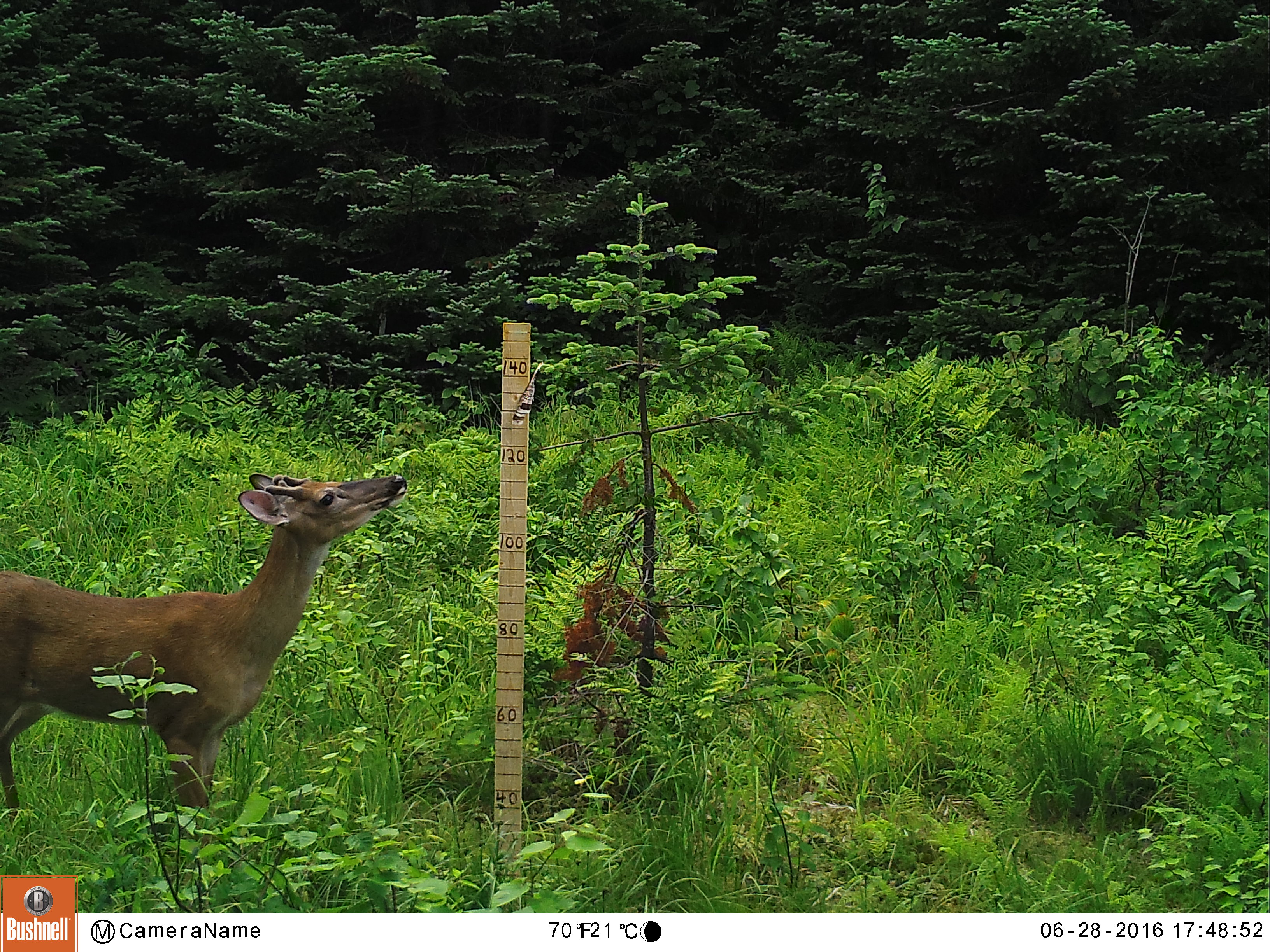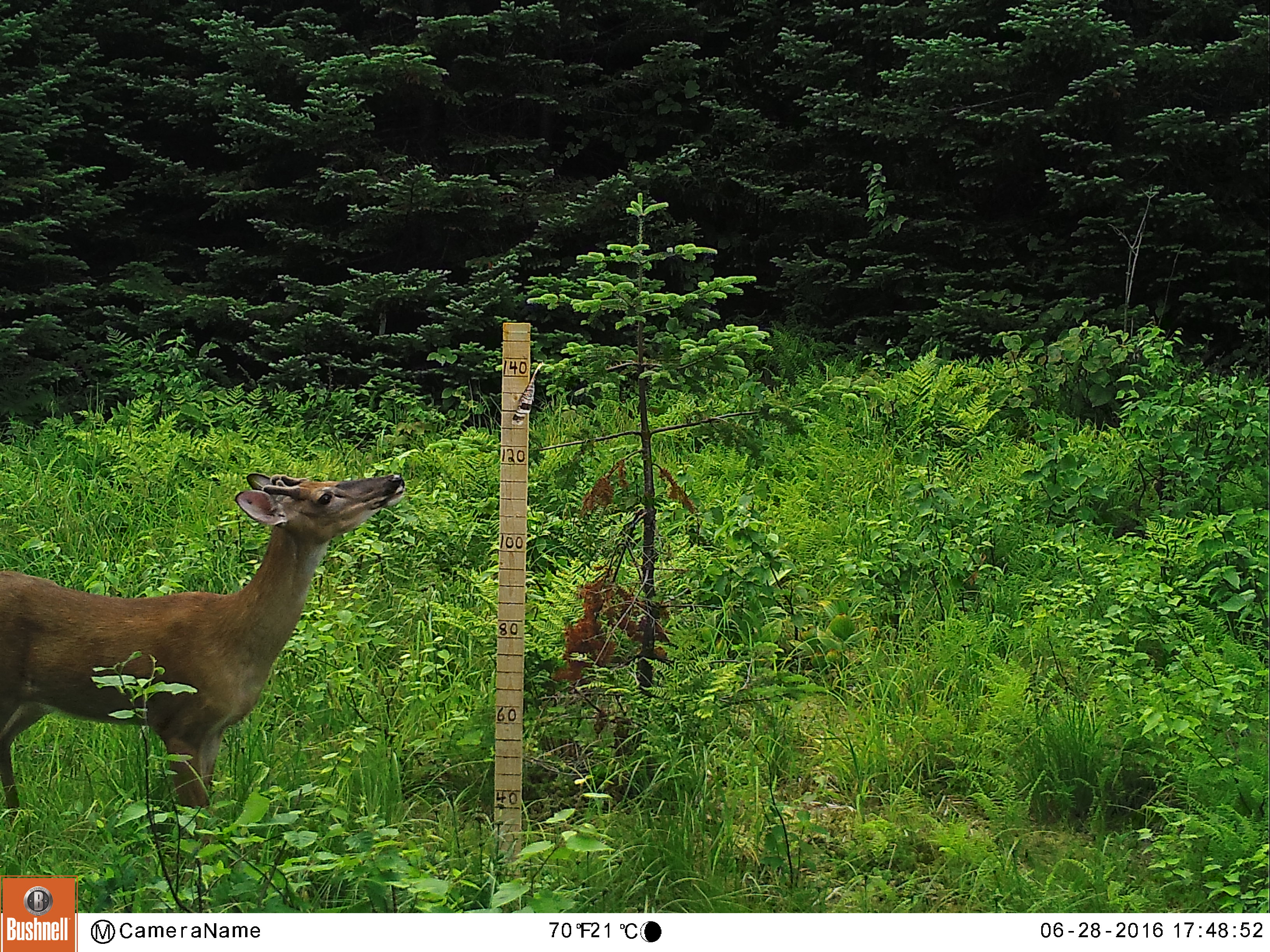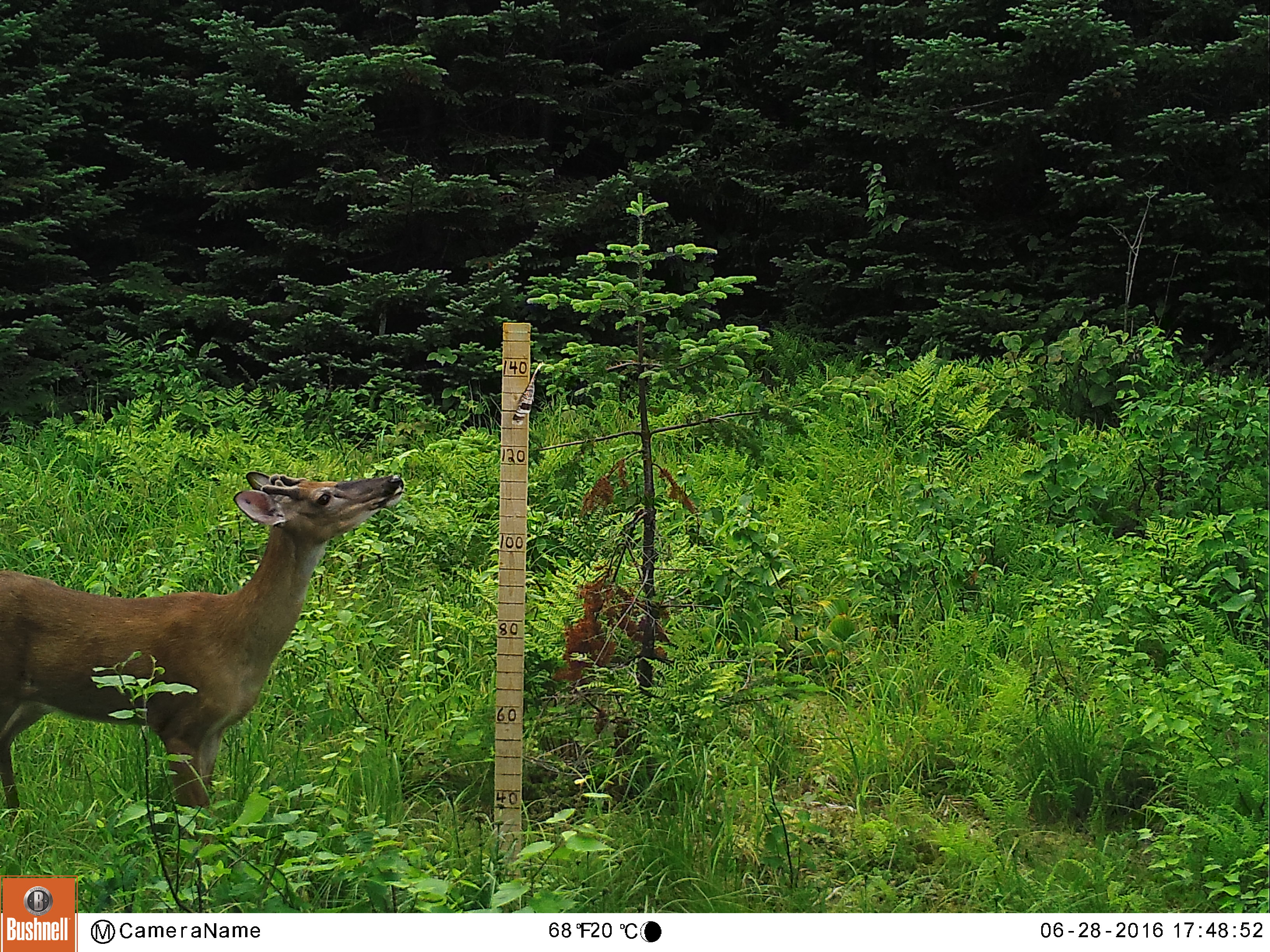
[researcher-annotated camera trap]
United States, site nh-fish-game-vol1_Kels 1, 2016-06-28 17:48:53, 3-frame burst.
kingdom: Animalia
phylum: Chordata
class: Mammalia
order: Artiodactyla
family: Cervidae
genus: Odocoileus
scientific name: Odocoileus virginianus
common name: white-tailed deer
White-tailed deer (Odocoileus virginianus).